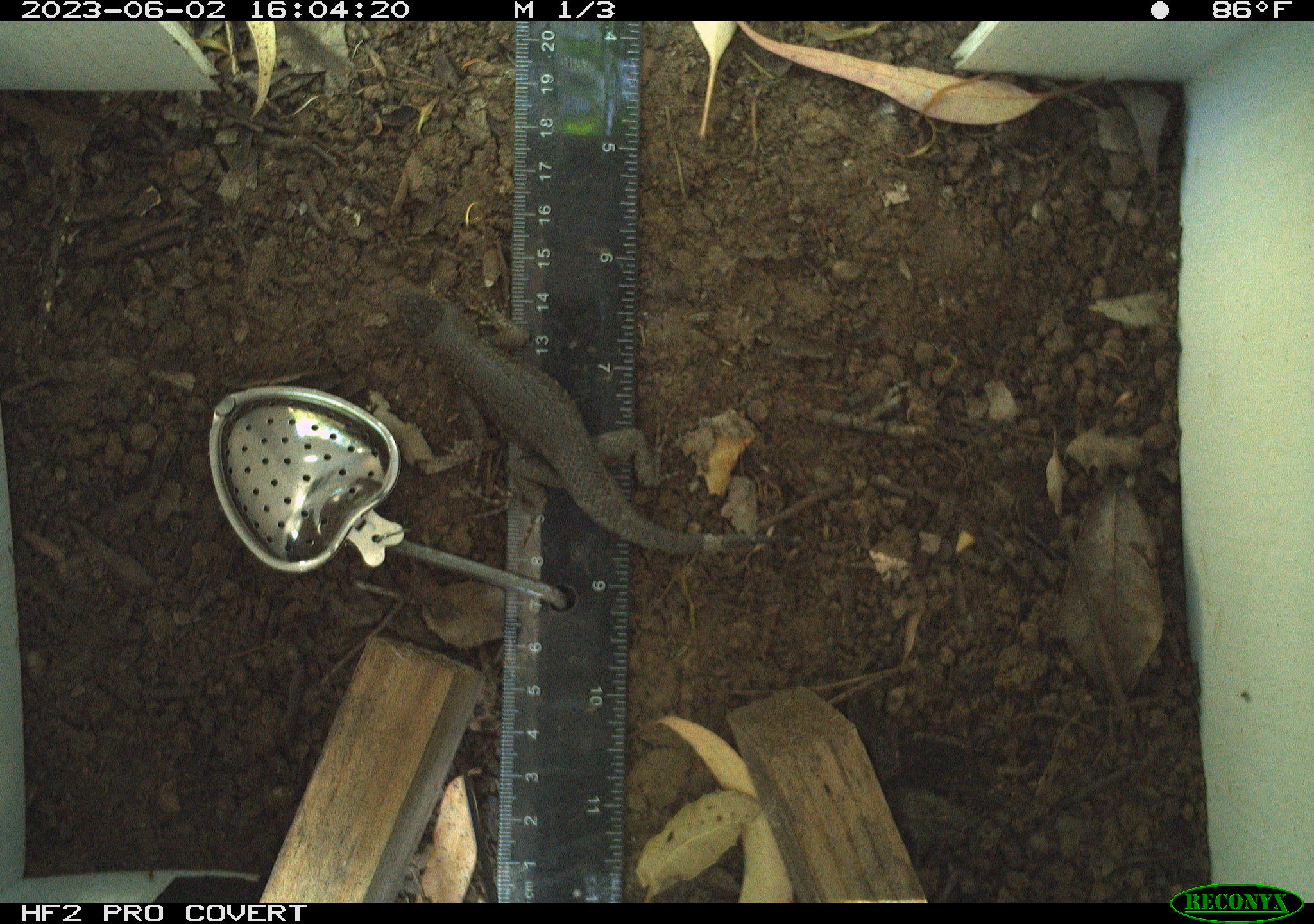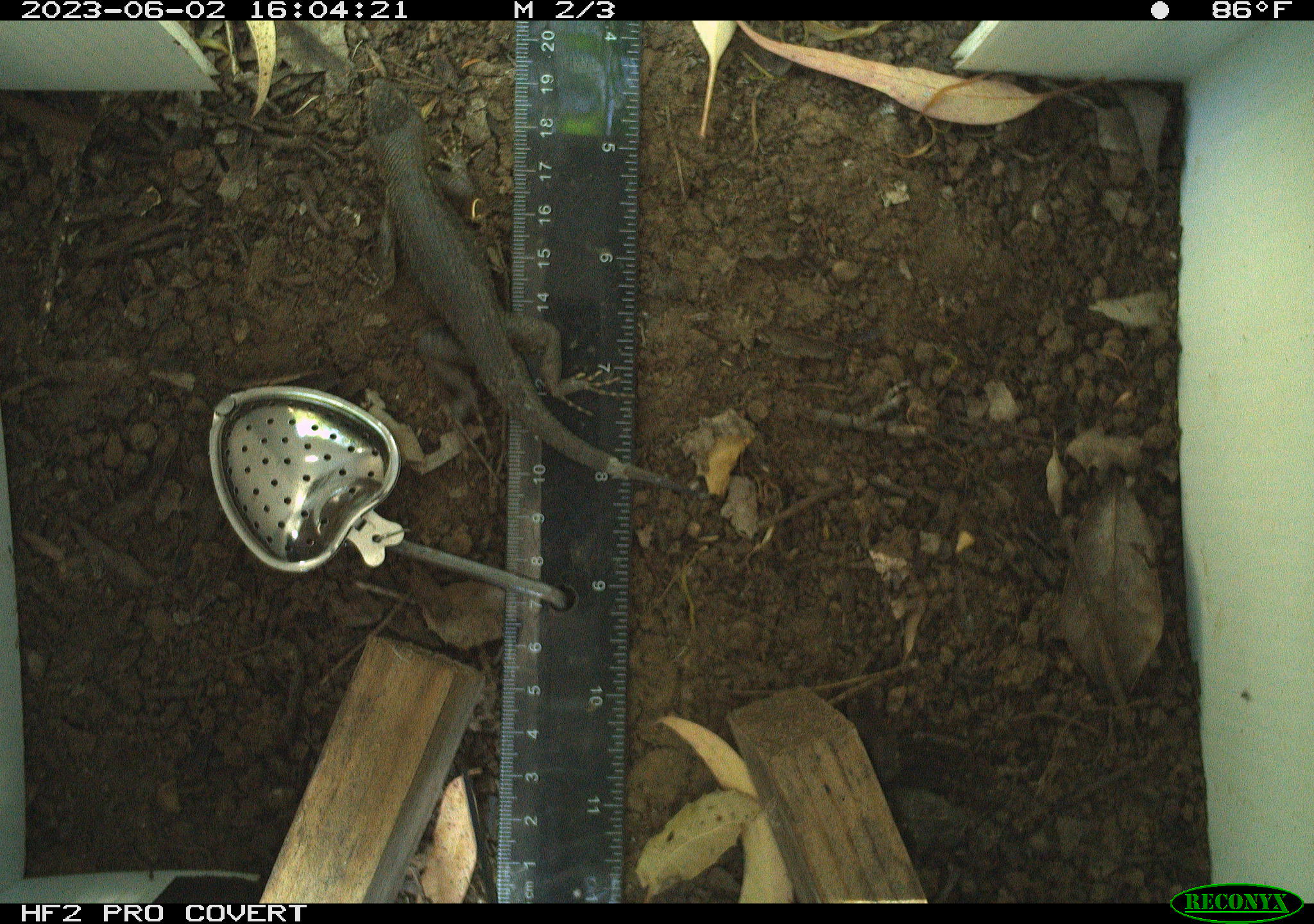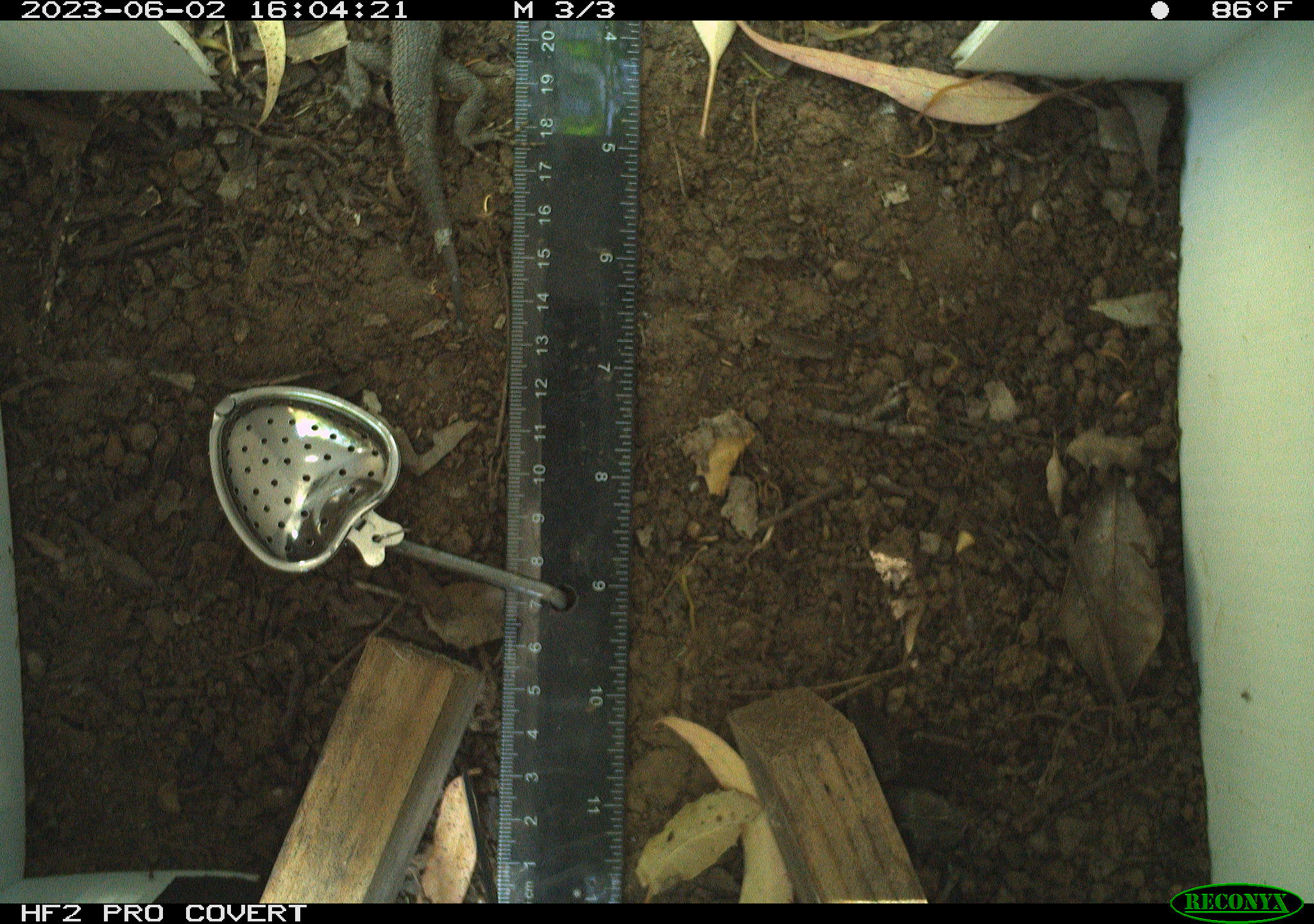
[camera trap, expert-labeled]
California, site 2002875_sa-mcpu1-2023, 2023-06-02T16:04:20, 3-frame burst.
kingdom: Animalia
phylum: Chordata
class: Reptilia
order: Squamata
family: Phrynosomatidae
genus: Sceloporus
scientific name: Sceloporus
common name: spiny lizards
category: sceloporus species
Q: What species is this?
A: Sceloporus species (spiny lizards) (Sceloporus).